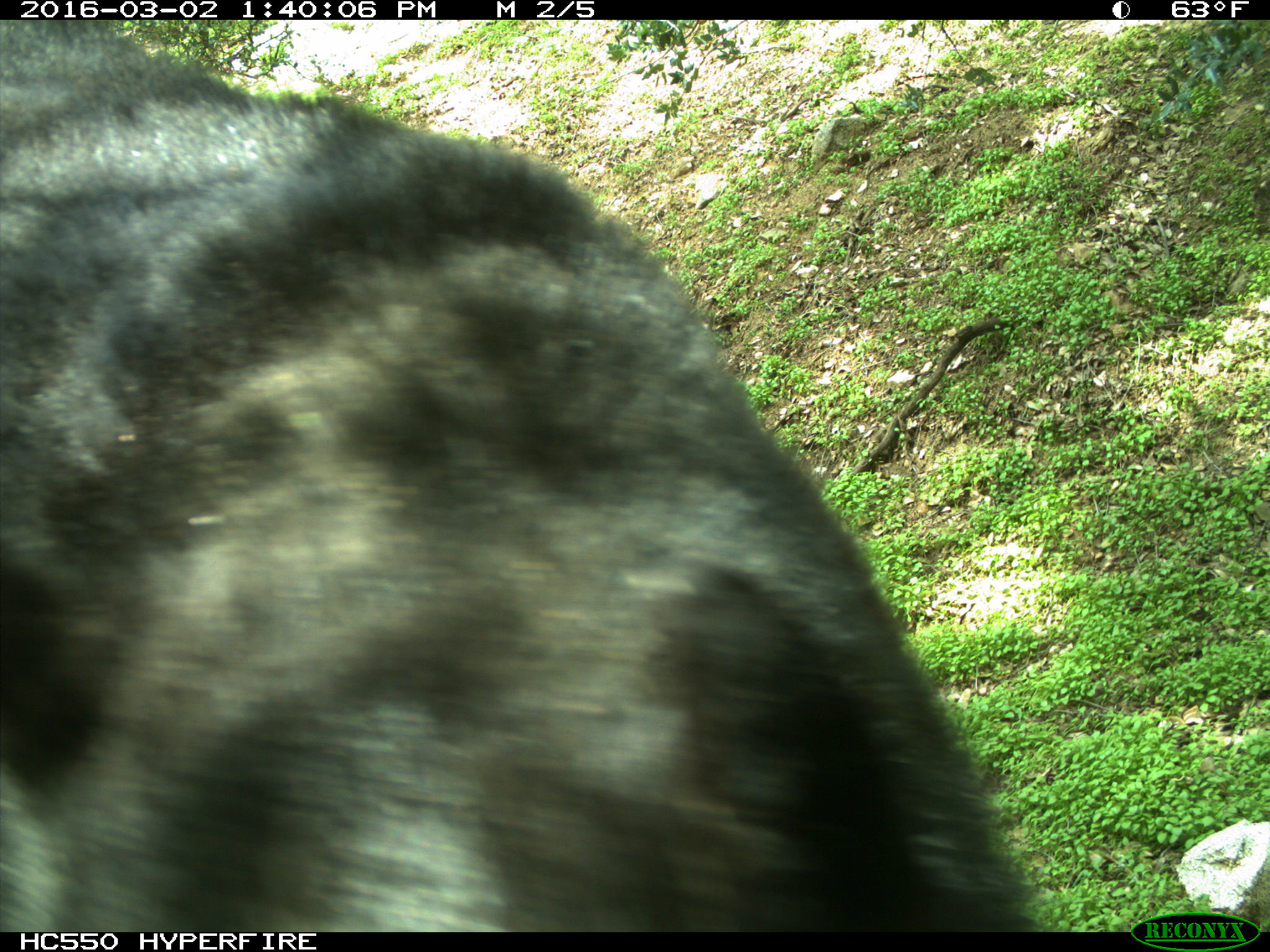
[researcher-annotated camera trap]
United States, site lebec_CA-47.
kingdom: Animalia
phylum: Chordata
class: Mammalia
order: Carnivora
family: Ursidae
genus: Ursus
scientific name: Ursus americanus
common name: american black bear